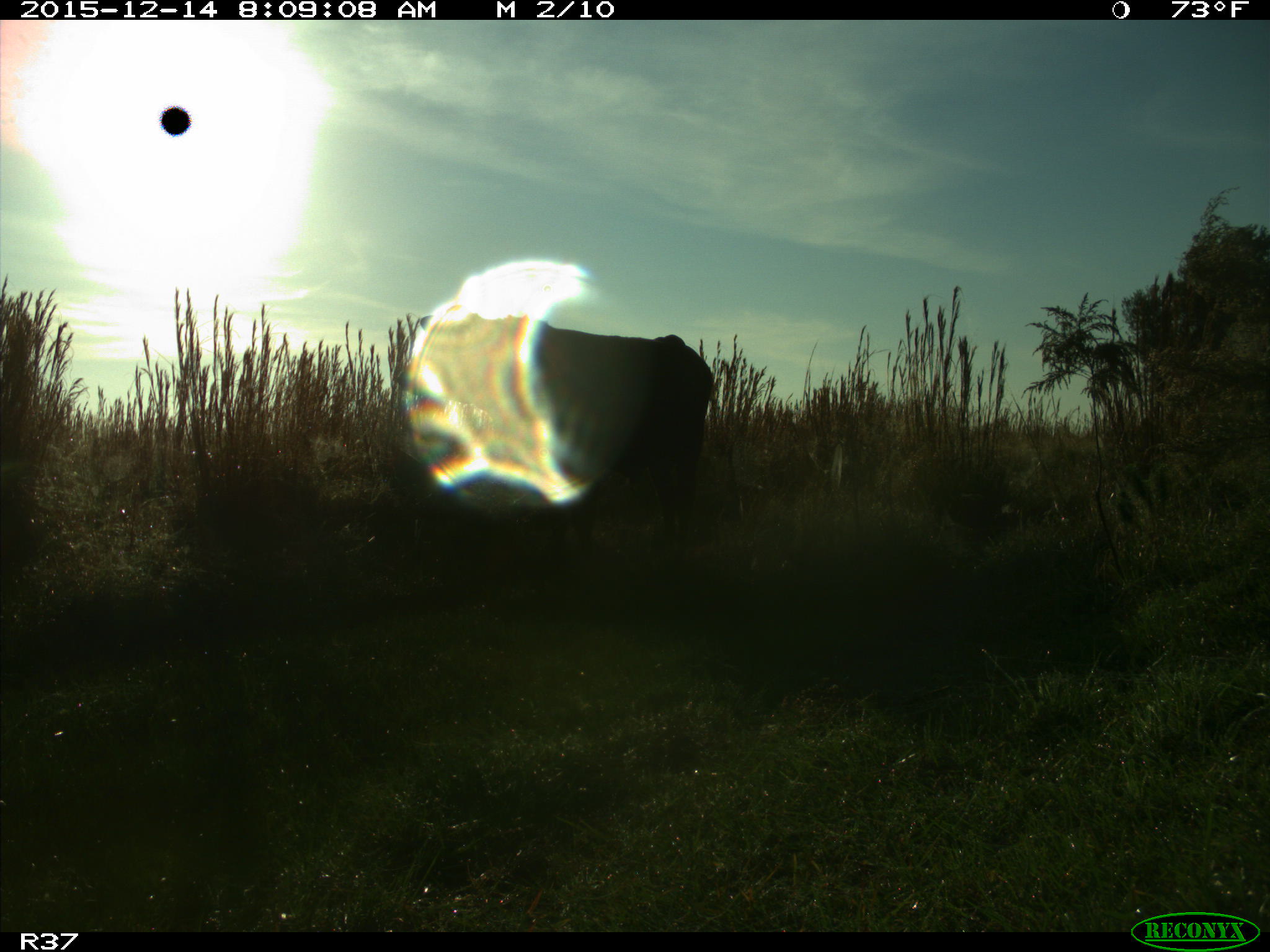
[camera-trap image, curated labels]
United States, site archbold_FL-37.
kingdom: Animalia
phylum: Chordata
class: Mammalia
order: Artiodactyla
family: Bovidae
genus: Bos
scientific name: Bos taurus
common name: domestic cow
Bos taurus (domestic cow).